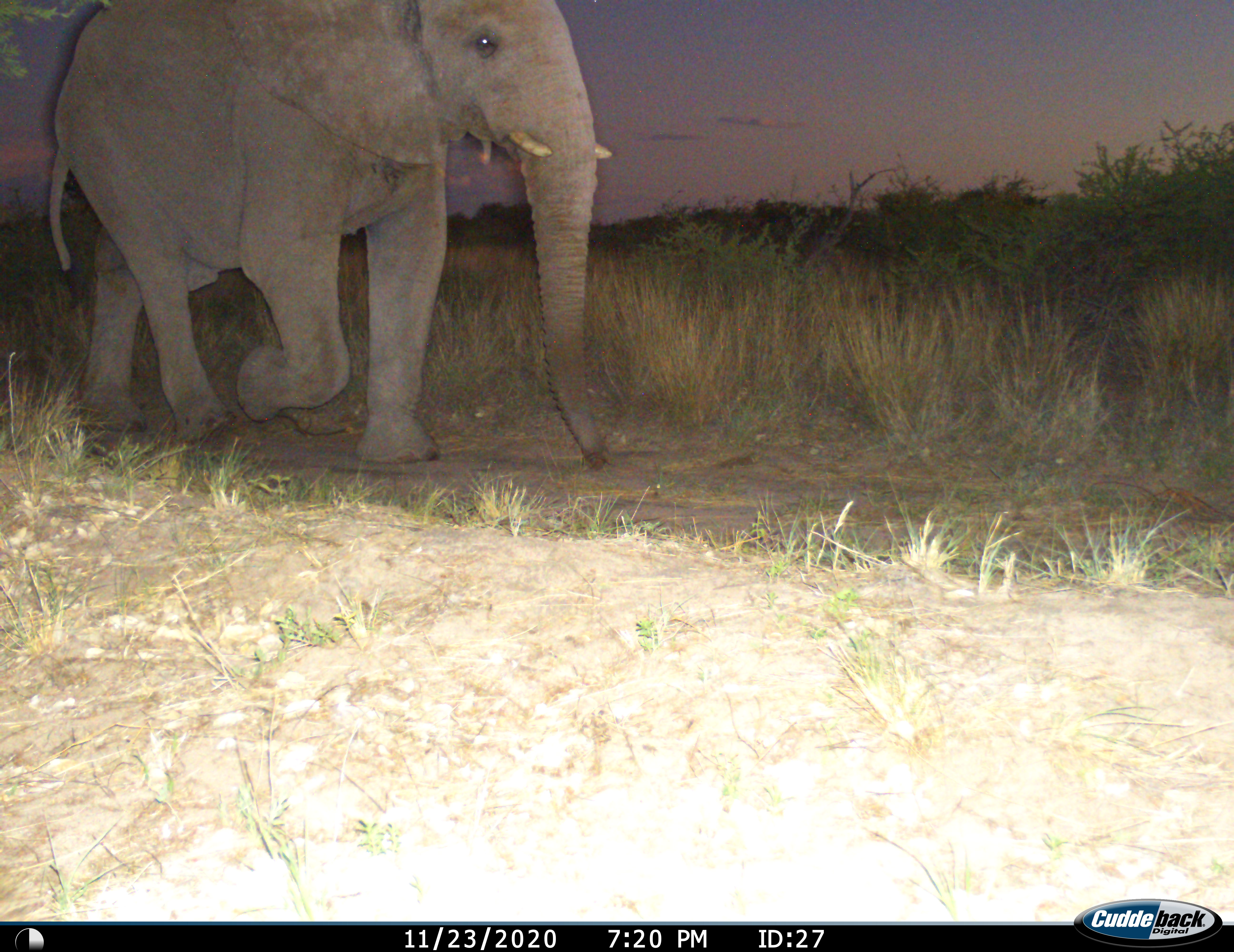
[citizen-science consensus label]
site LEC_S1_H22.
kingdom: Animalia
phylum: Chordata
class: Mammalia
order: Proboscidea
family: Elephantidae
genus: Loxodonta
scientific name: Loxodonta africana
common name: african bush elephant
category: elephant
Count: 1.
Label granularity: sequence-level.